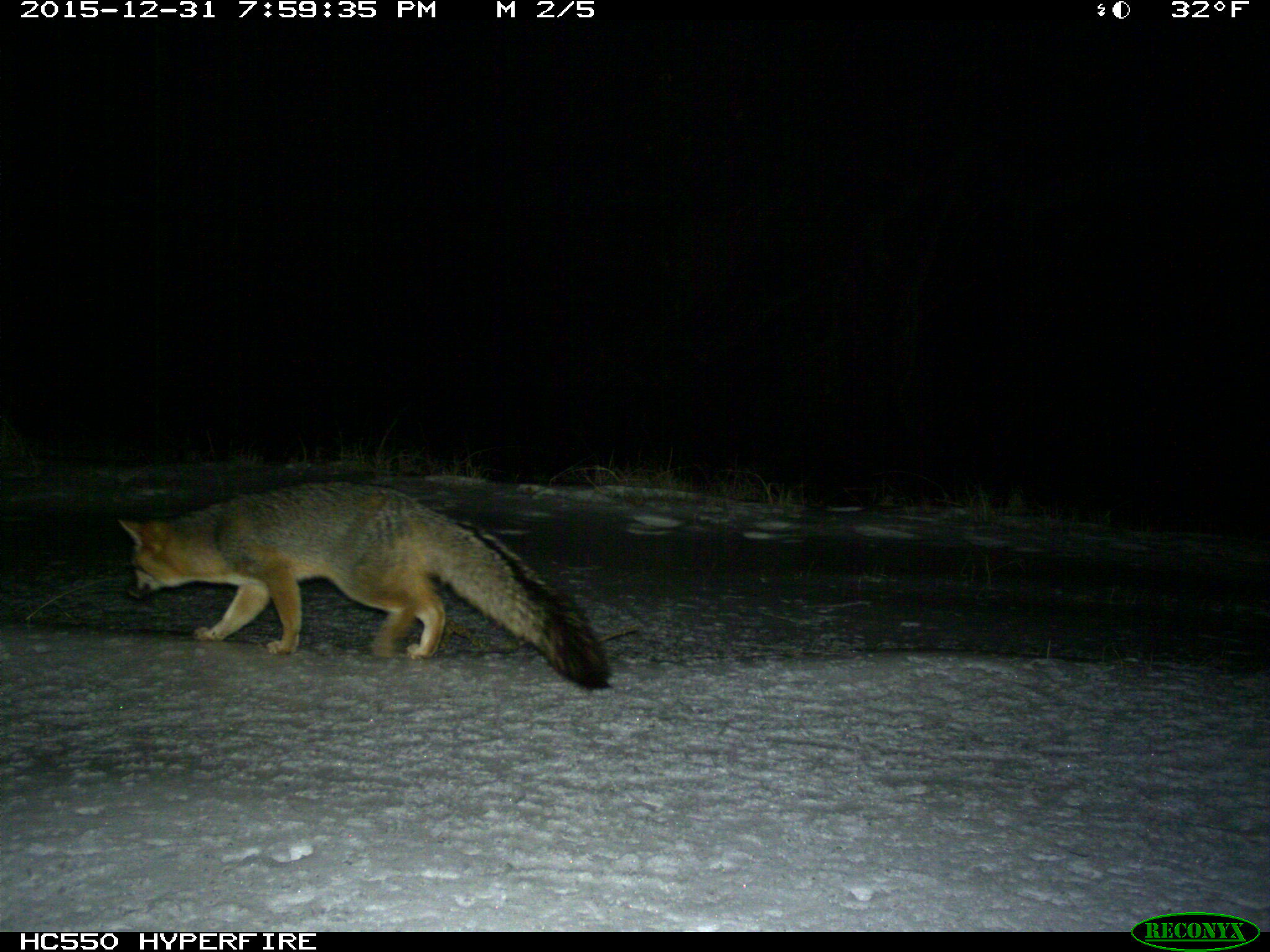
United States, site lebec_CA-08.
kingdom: Animalia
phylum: Chordata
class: Mammalia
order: Carnivora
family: Canidae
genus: Urocyon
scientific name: Urocyon cinereoargenteus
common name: gray fox